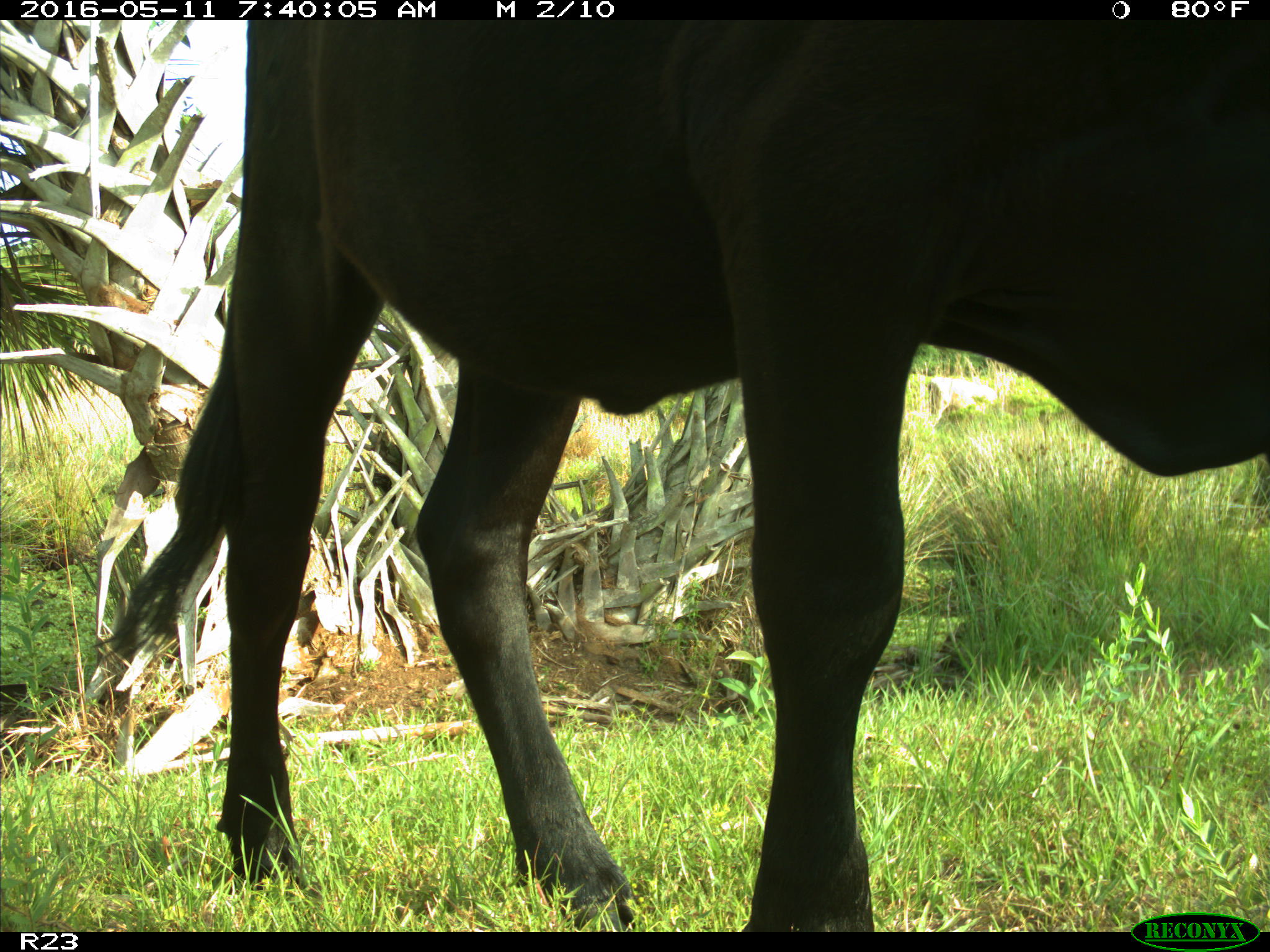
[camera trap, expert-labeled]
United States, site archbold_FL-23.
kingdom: Animalia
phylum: Chordata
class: Mammalia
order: Artiodactyla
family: Bovidae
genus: Bos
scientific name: Bos taurus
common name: domestic cow